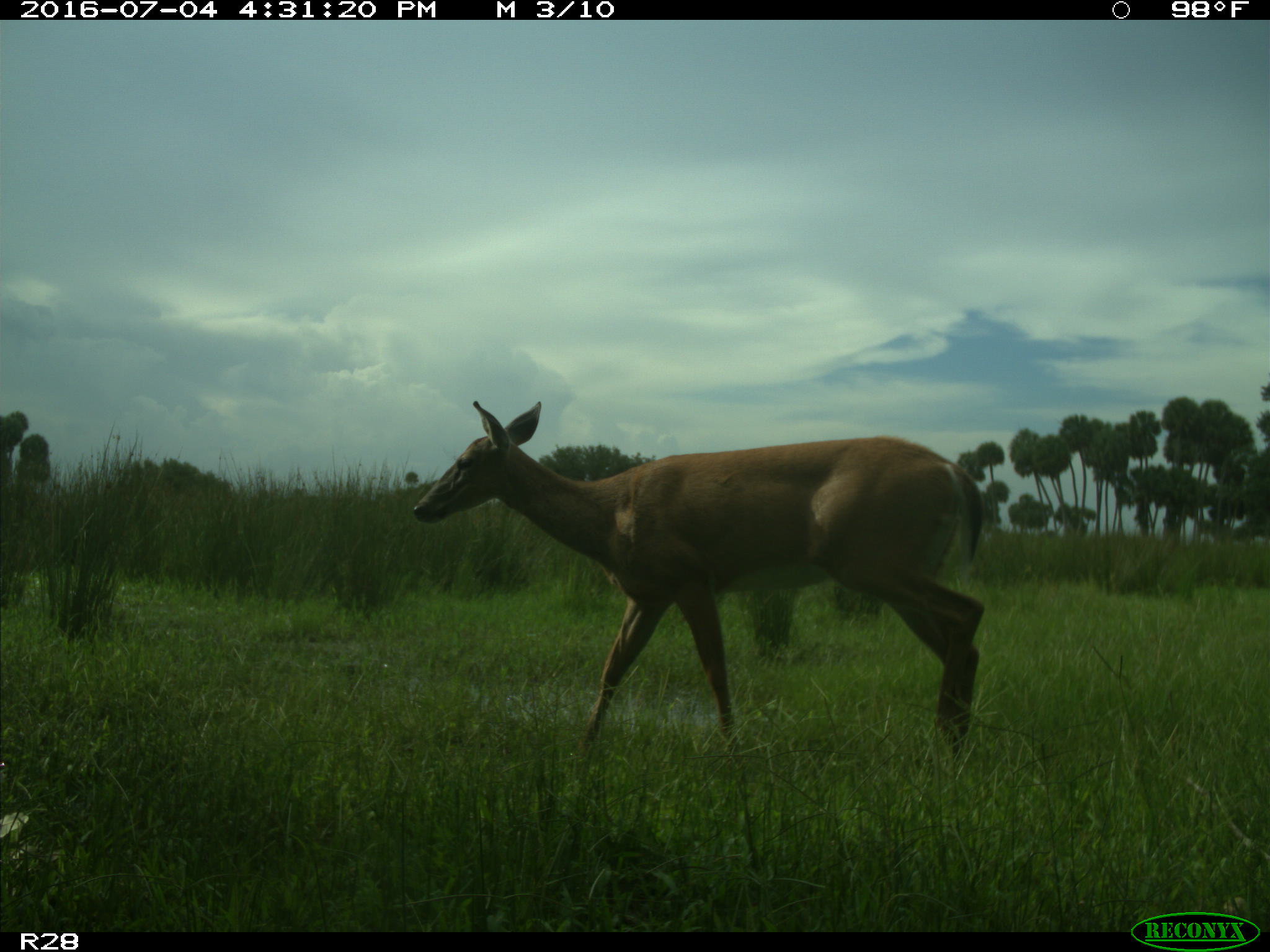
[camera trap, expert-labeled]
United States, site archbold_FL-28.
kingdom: Animalia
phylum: Chordata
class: Mammalia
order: Artiodactyla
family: Cervidae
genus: Odocoileus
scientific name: Odocoileus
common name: deer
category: unidentified deer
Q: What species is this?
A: Unidentified deer (deer) (Odocoileus).